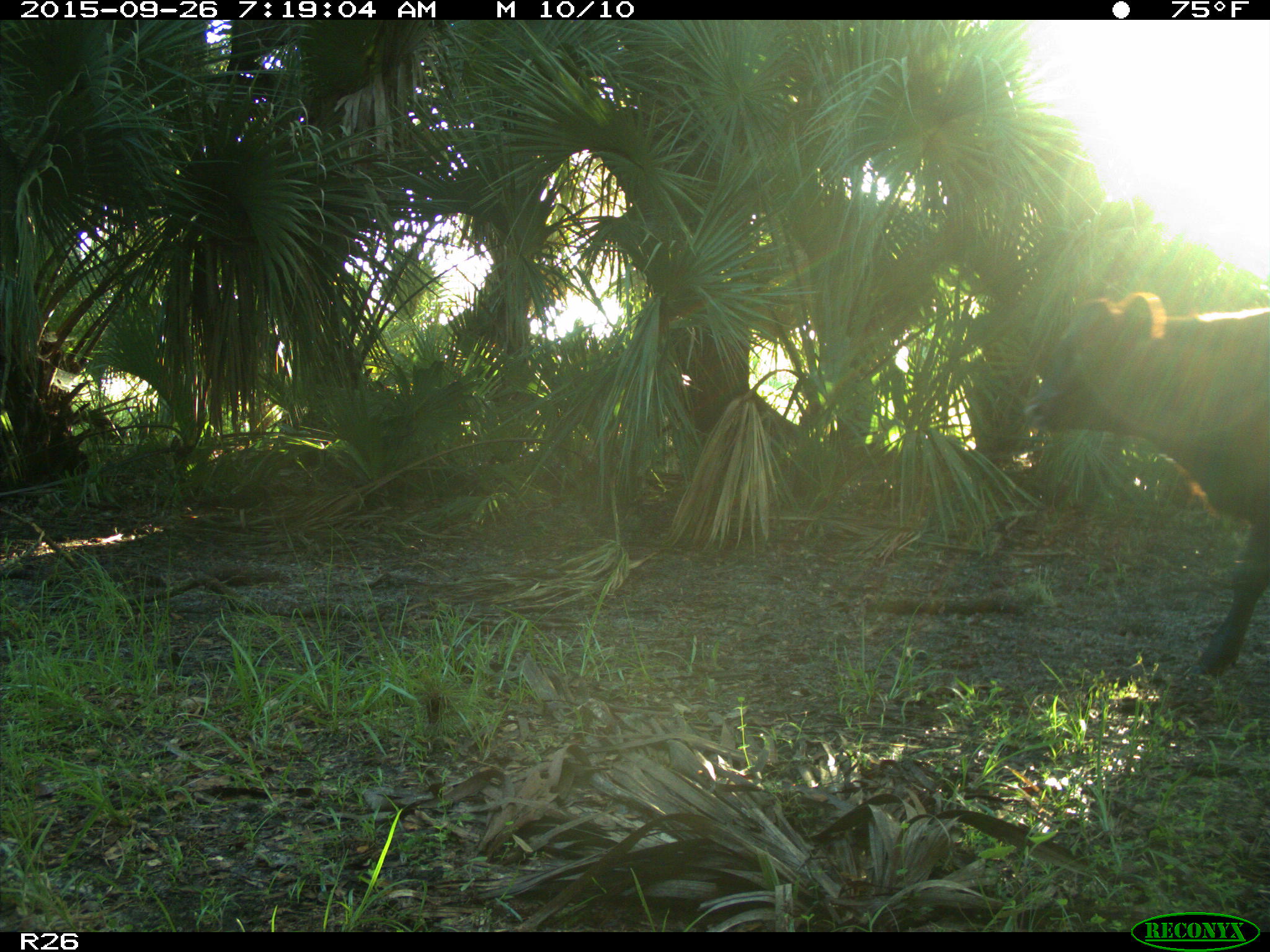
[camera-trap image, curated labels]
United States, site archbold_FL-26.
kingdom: Animalia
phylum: Chordata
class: Mammalia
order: Artiodactyla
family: Bovidae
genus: Bos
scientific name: Bos taurus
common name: domestic cow